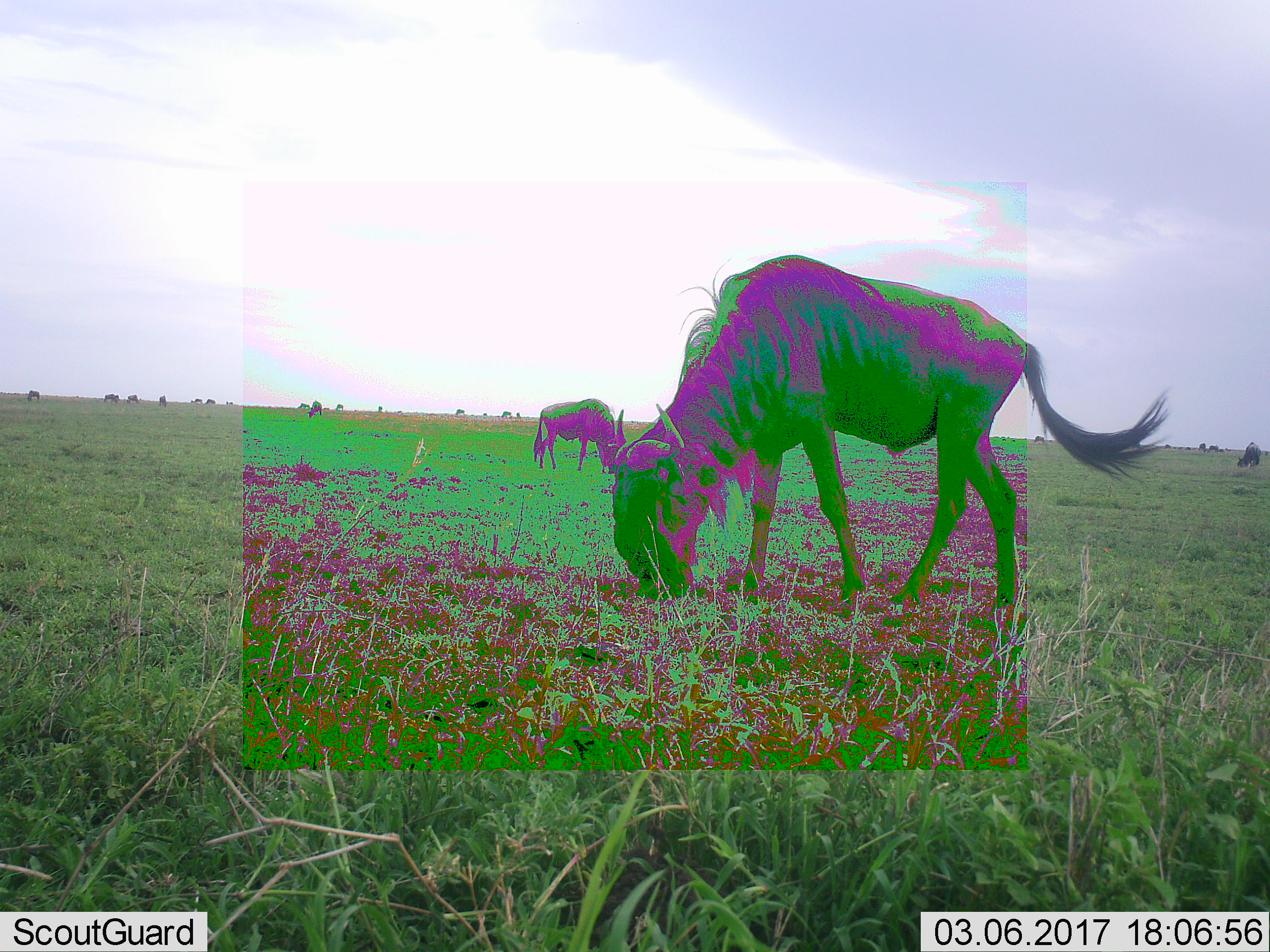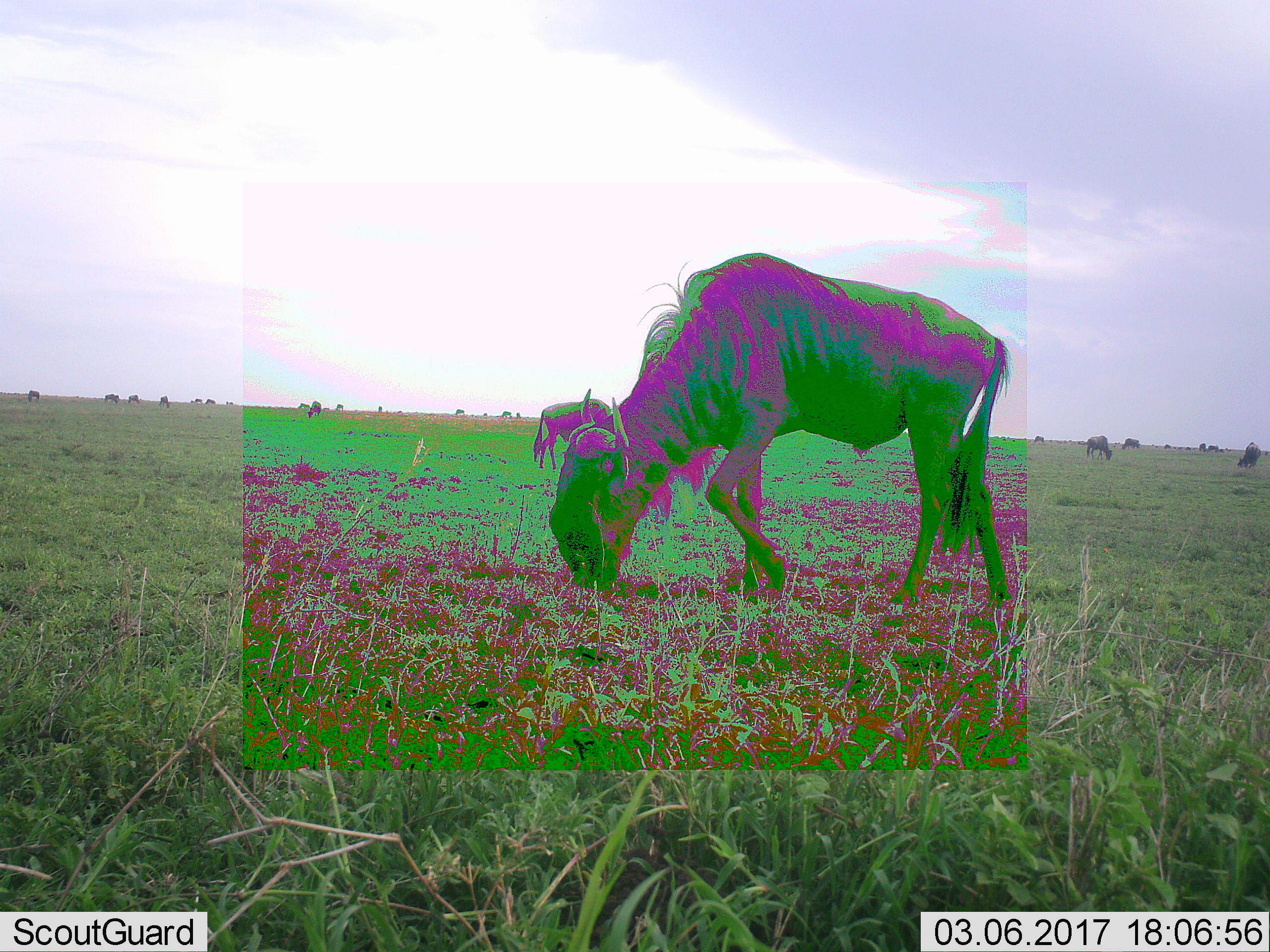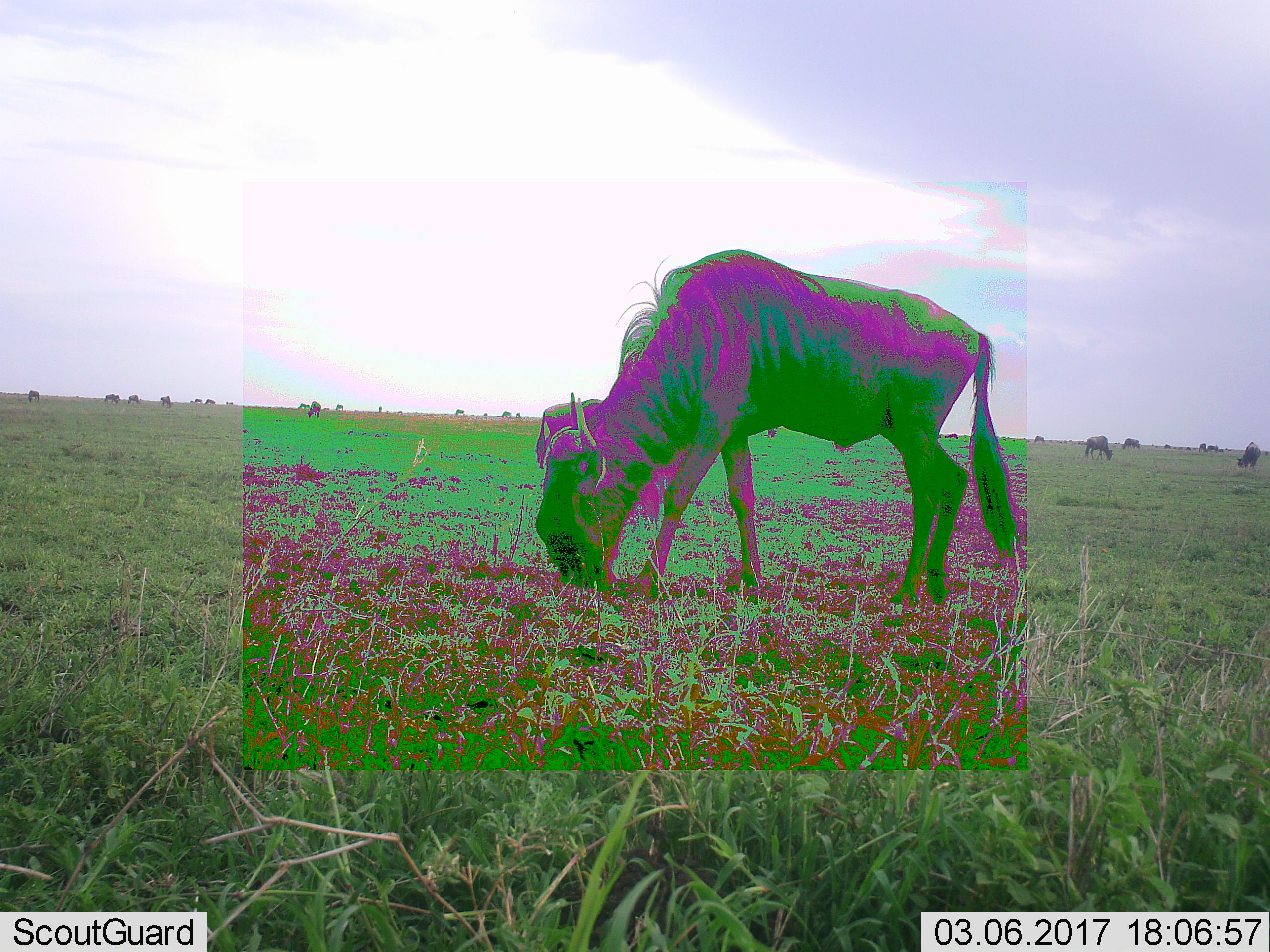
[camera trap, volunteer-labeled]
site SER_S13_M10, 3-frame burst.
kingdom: Animalia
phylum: Chordata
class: Mammalia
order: Artiodactyla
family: Bovidae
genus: Connochaetes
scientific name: Connochaetes taurinus taurinus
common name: blue wildebeest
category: wildebeestblue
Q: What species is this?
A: Wildebeestblue (blue wildebeest) (Connochaetes taurinus taurinus).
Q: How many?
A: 11-50.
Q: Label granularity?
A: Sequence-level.